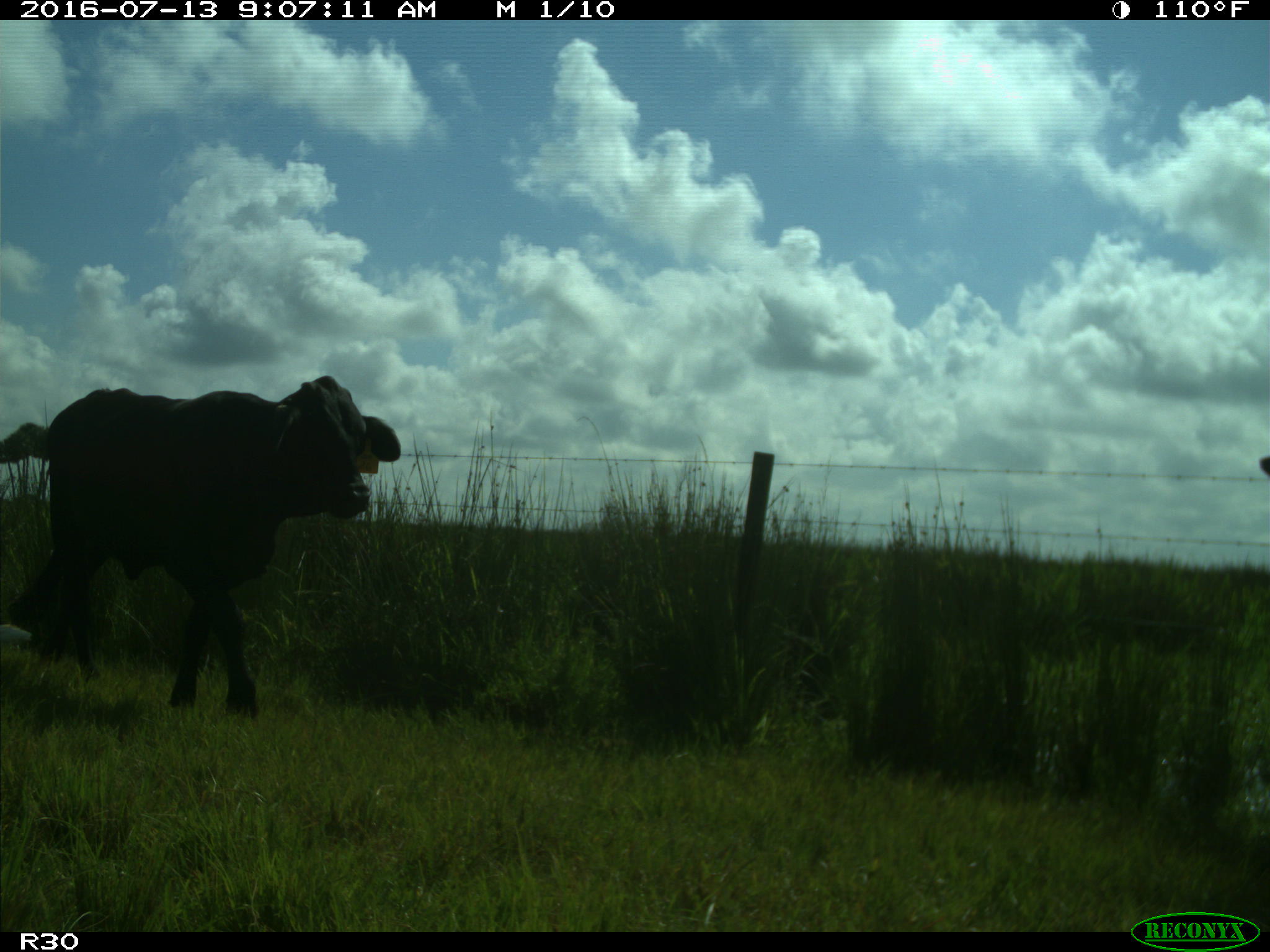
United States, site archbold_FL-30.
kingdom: Animalia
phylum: Chordata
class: Mammalia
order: Artiodactyla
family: Bovidae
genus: Bos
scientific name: Bos taurus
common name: domestic cow